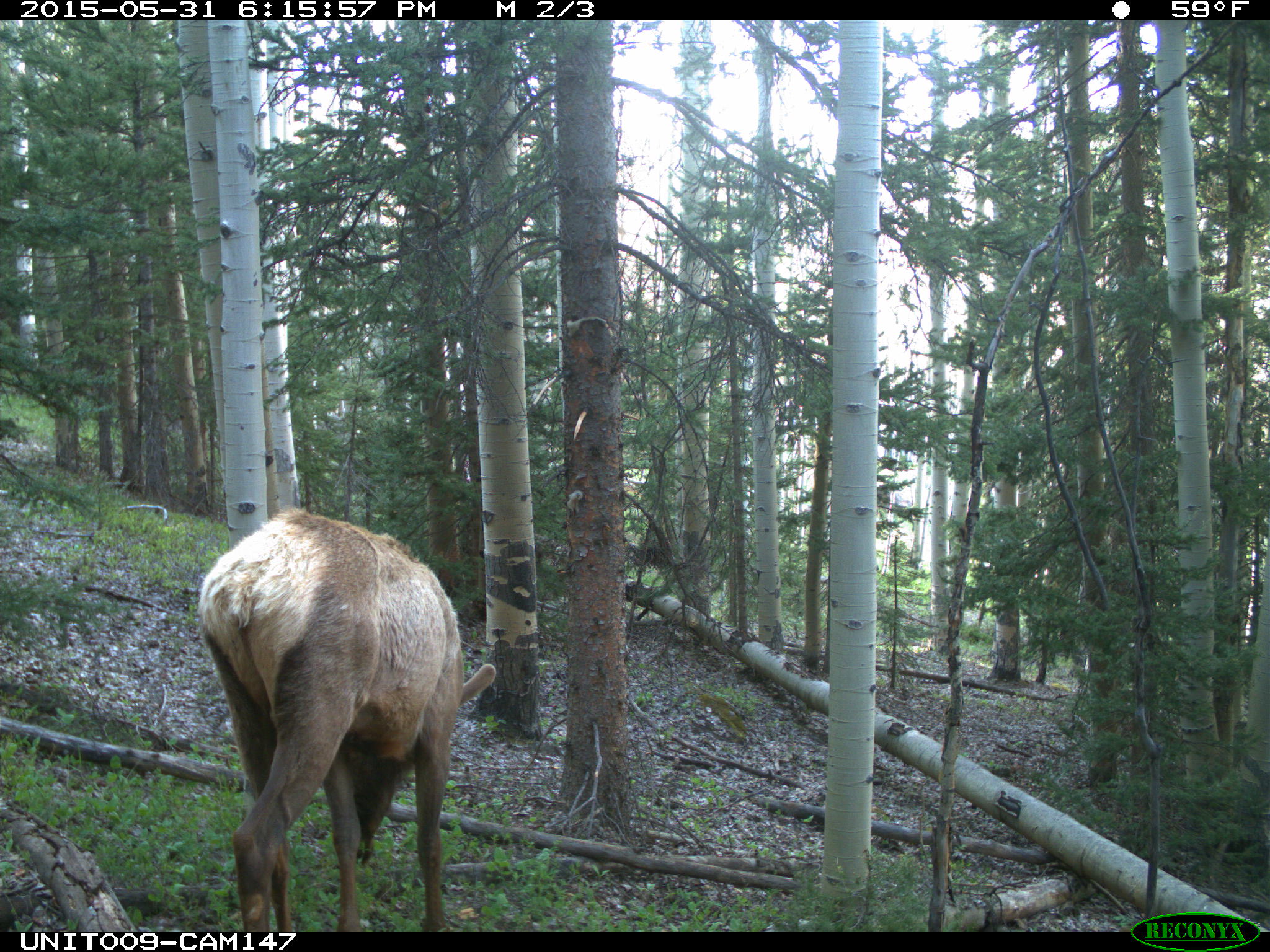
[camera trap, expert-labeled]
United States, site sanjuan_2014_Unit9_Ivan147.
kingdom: Animalia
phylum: Chordata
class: Mammalia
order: Artiodactyla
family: Cervidae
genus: Cervus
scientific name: Cervus elaphus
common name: red deer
Cervus elaphus (red deer).